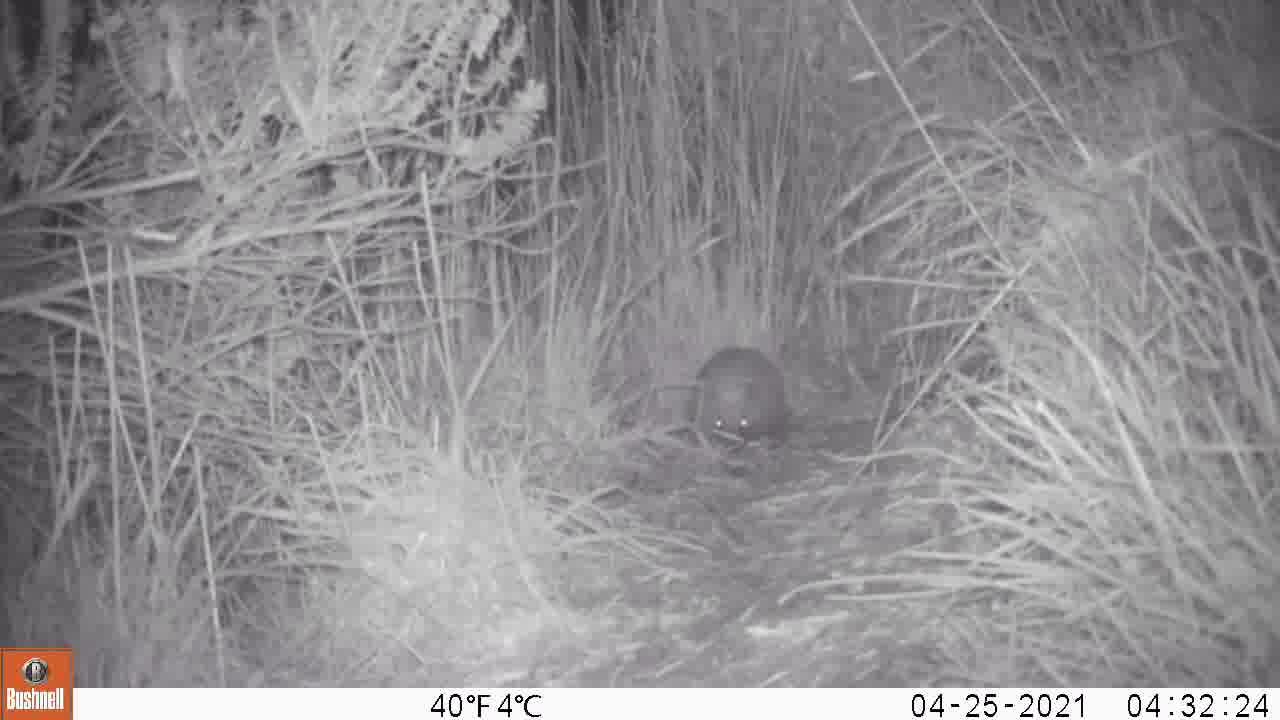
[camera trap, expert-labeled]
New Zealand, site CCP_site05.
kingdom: Animalia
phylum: Chordata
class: Mammalia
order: Eulipotyphla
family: Erinaceidae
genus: Erinaceus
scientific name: Erinaceus europaeus europaeus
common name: european hedgehog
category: hedgehog